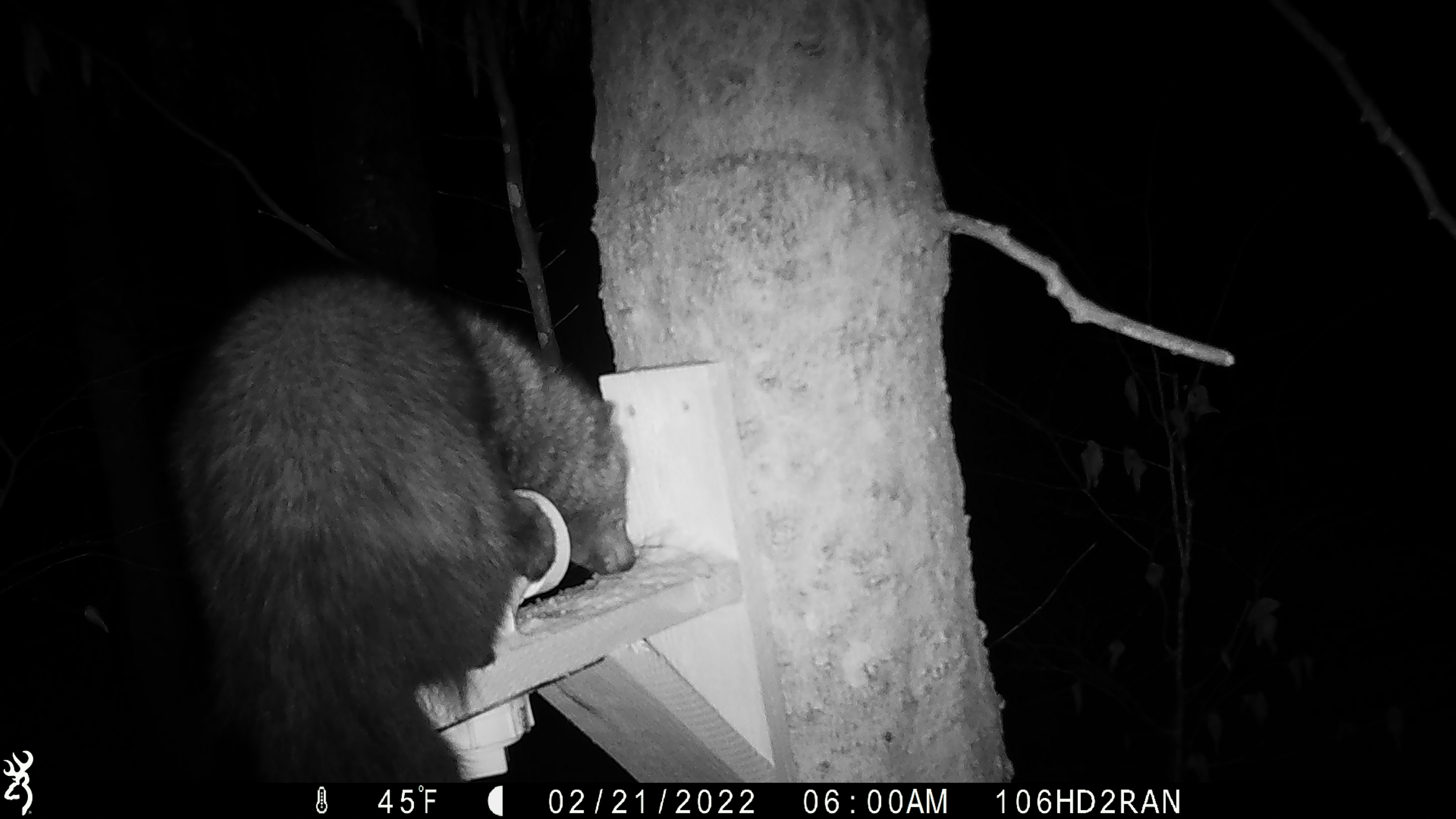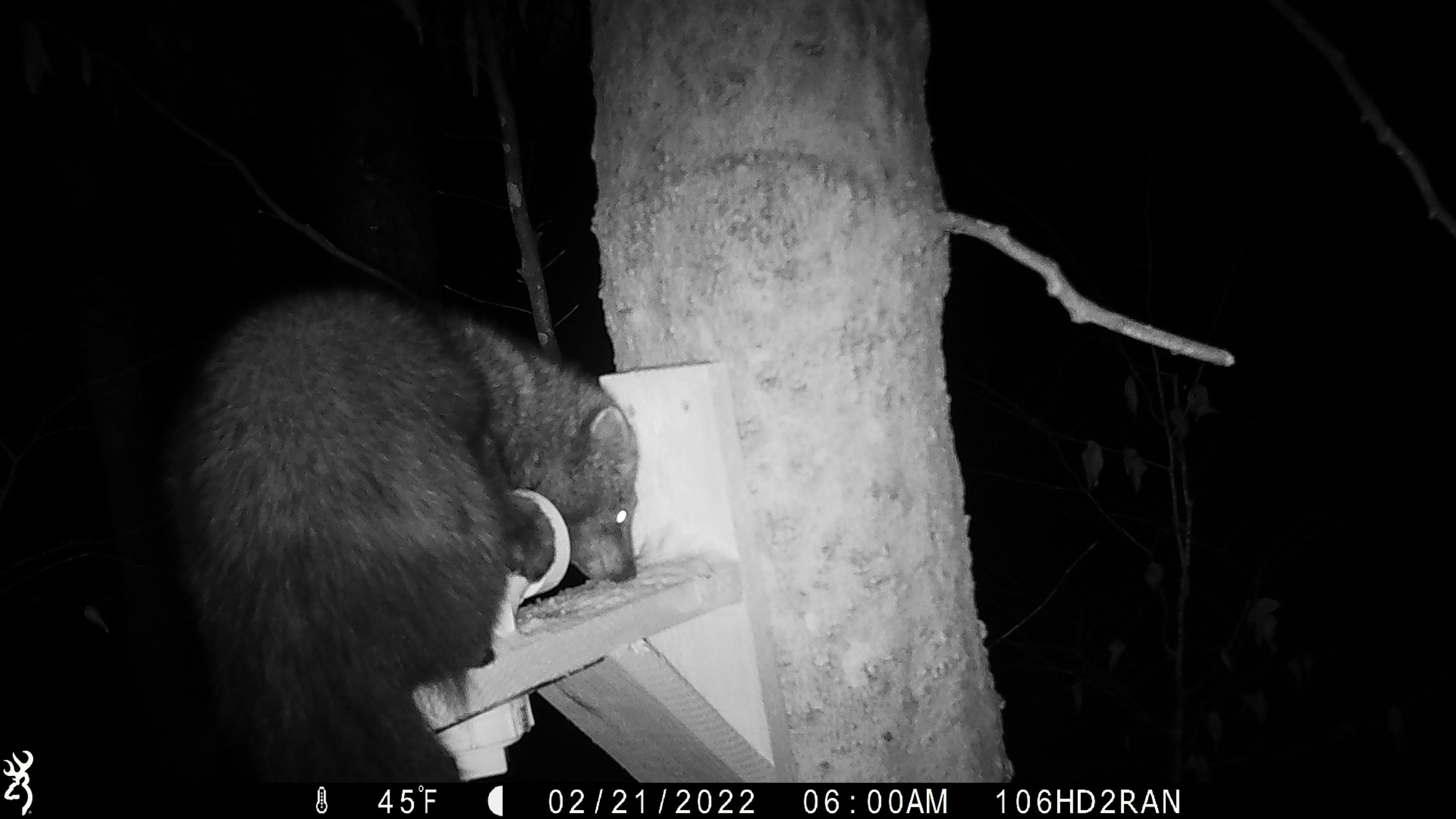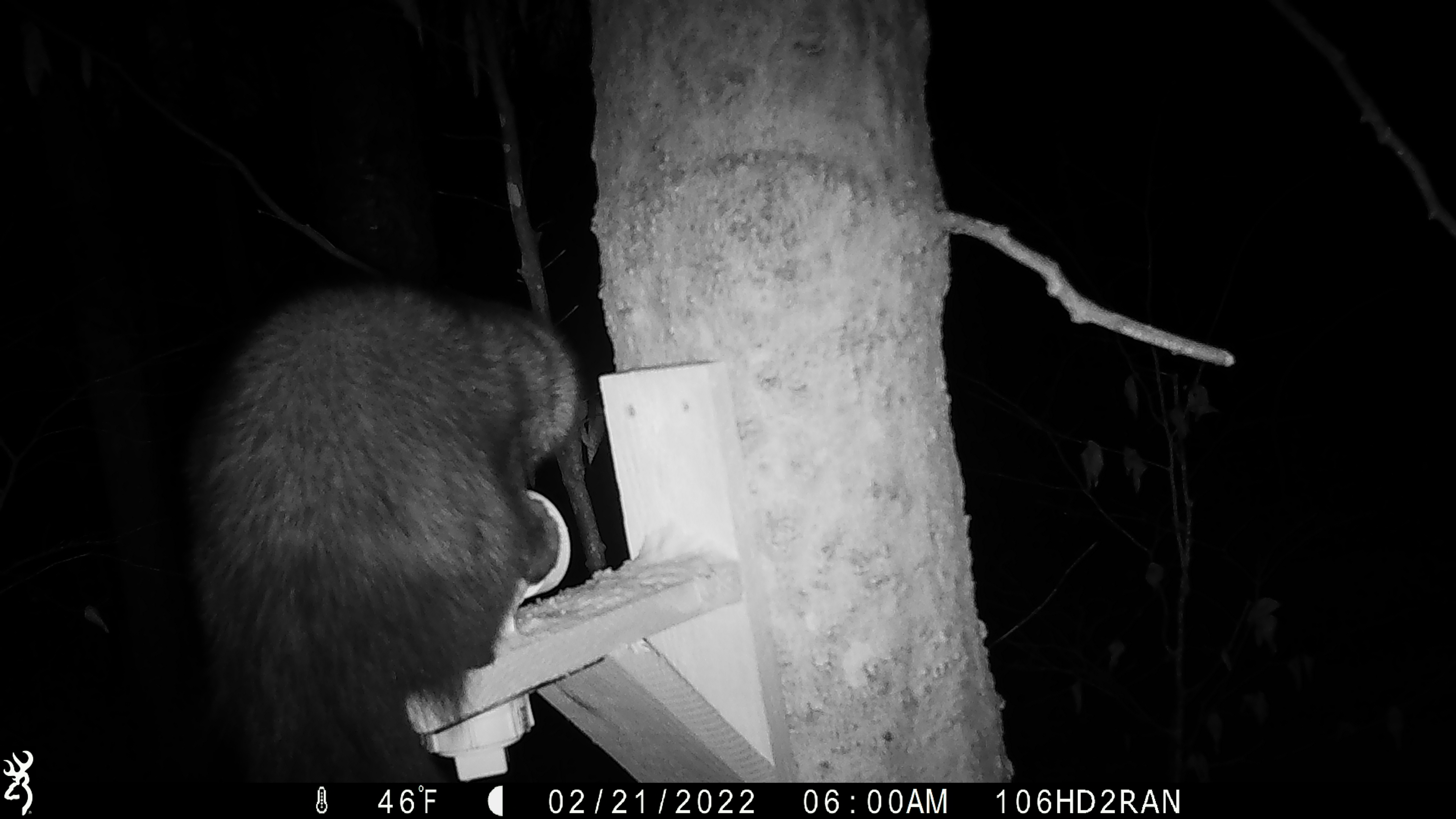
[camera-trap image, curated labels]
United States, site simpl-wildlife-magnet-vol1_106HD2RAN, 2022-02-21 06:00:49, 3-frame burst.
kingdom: Animalia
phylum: Chordata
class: Mammalia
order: Carnivora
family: Mustelidae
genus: Pekania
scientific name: Pekania pennanti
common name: fisher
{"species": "fisher (Pekania pennanti)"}